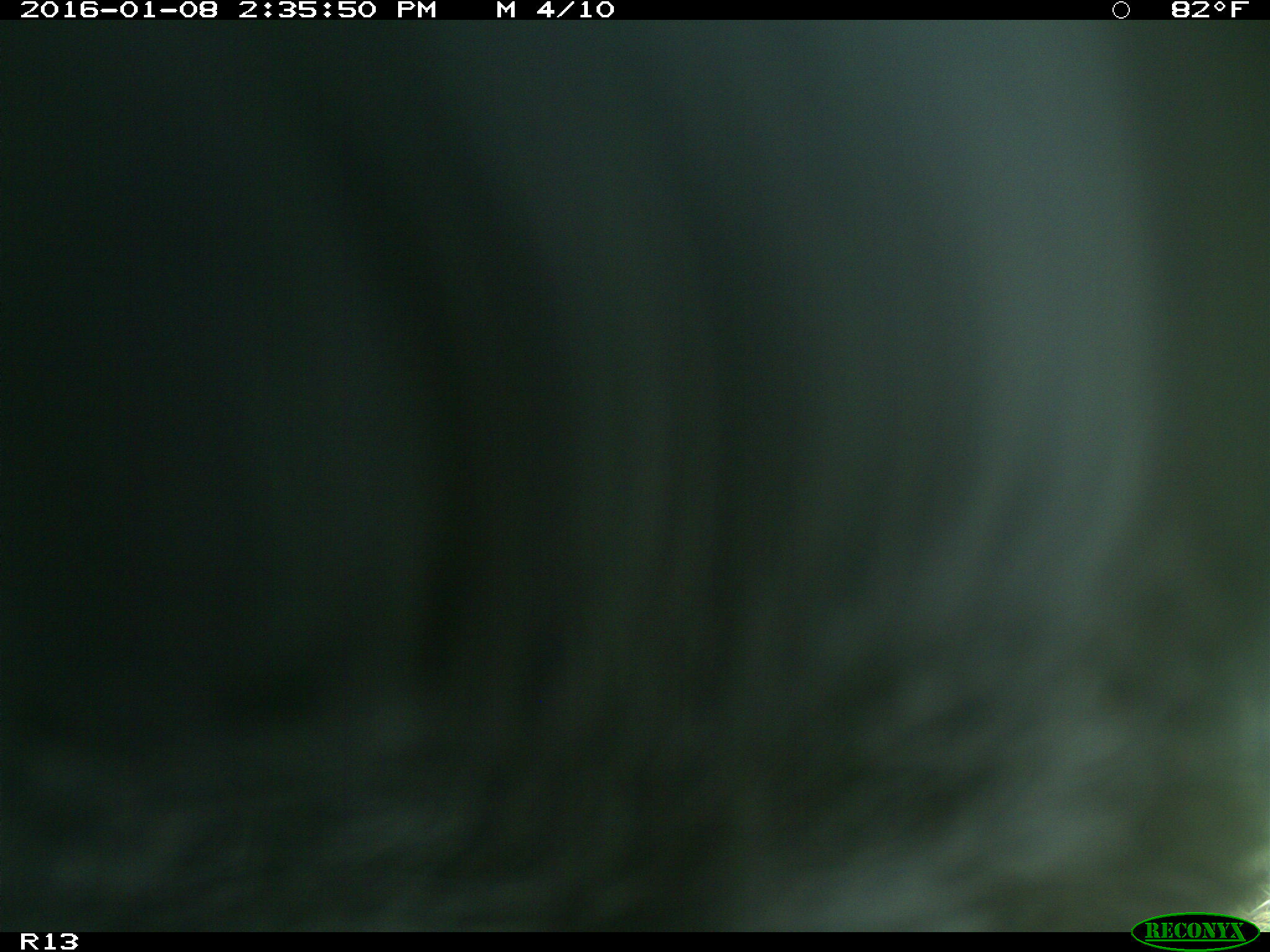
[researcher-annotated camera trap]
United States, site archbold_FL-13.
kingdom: Animalia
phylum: Chordata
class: Mammalia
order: Artiodactyla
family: Bovidae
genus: Bos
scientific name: Bos taurus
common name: domestic cow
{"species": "Bos taurus (domestic cow)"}